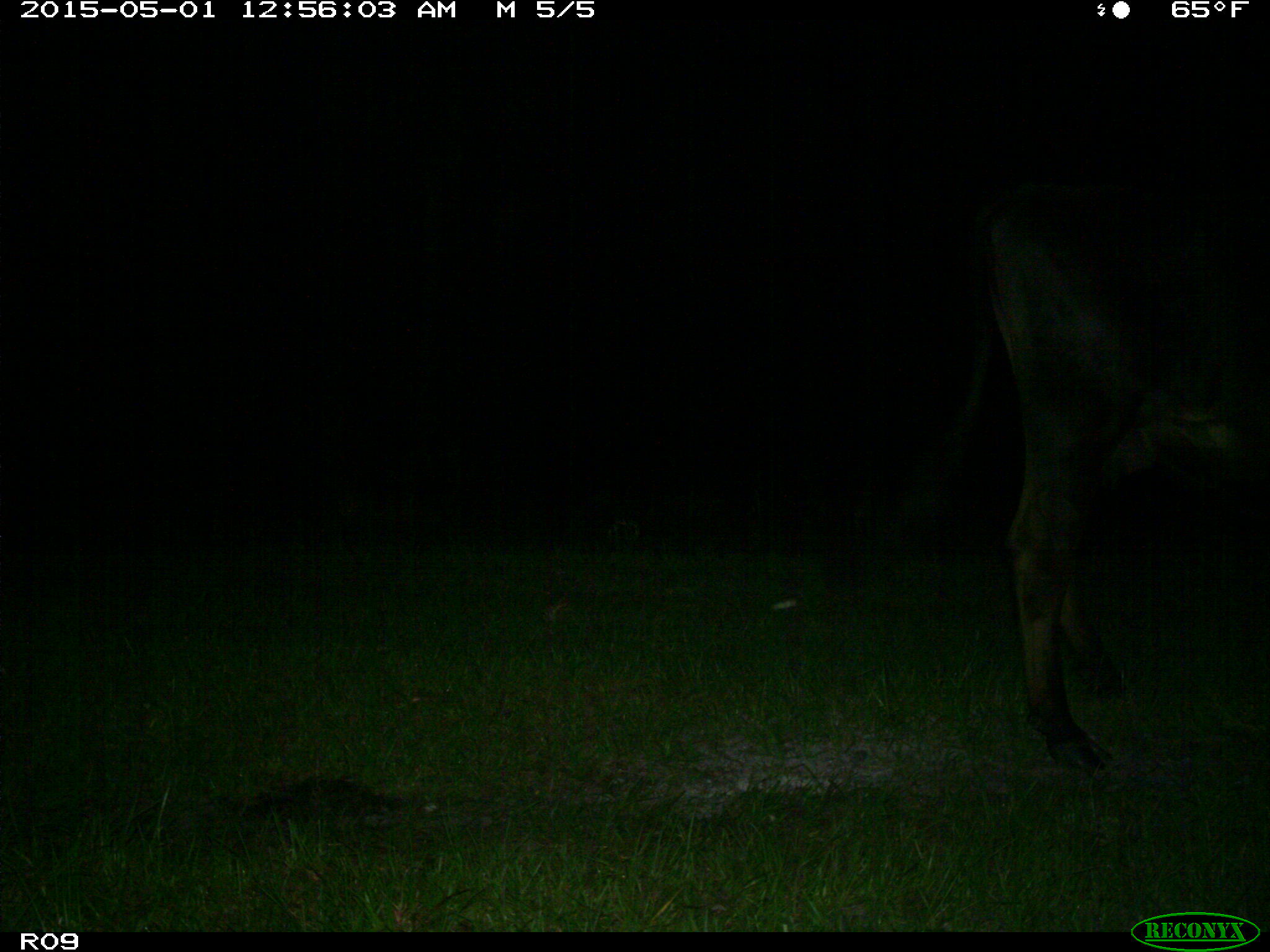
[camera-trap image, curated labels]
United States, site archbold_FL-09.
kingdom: Animalia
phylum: Chordata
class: Mammalia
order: Artiodactyla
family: Bovidae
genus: Bos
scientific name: Bos taurus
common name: domestic cow